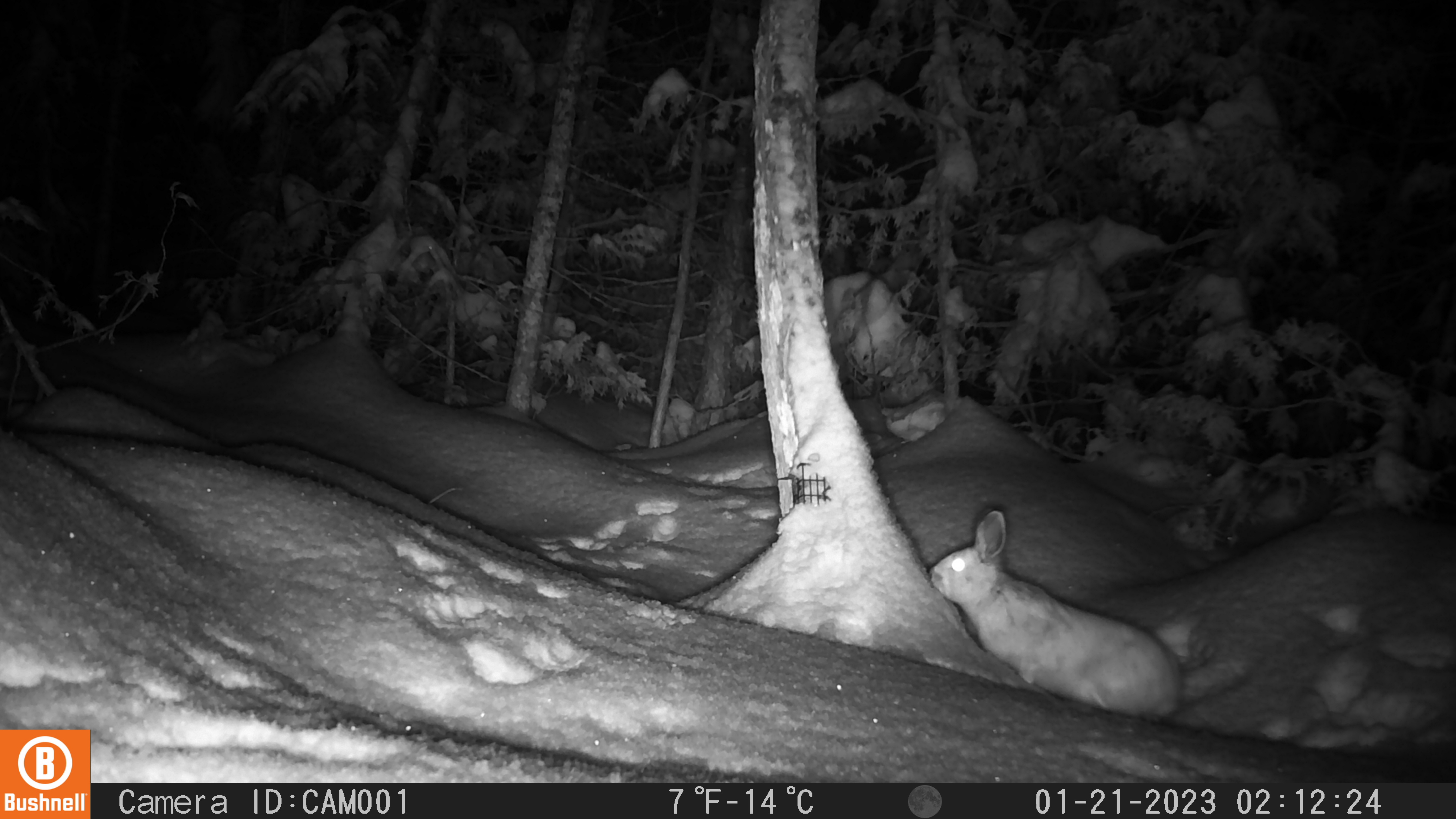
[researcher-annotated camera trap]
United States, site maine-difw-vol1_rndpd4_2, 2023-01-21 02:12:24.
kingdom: Animalia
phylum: Chordata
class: Mammalia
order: Lagomorpha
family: Leporidae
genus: Lepus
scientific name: Lepus americanus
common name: snowshoe hare